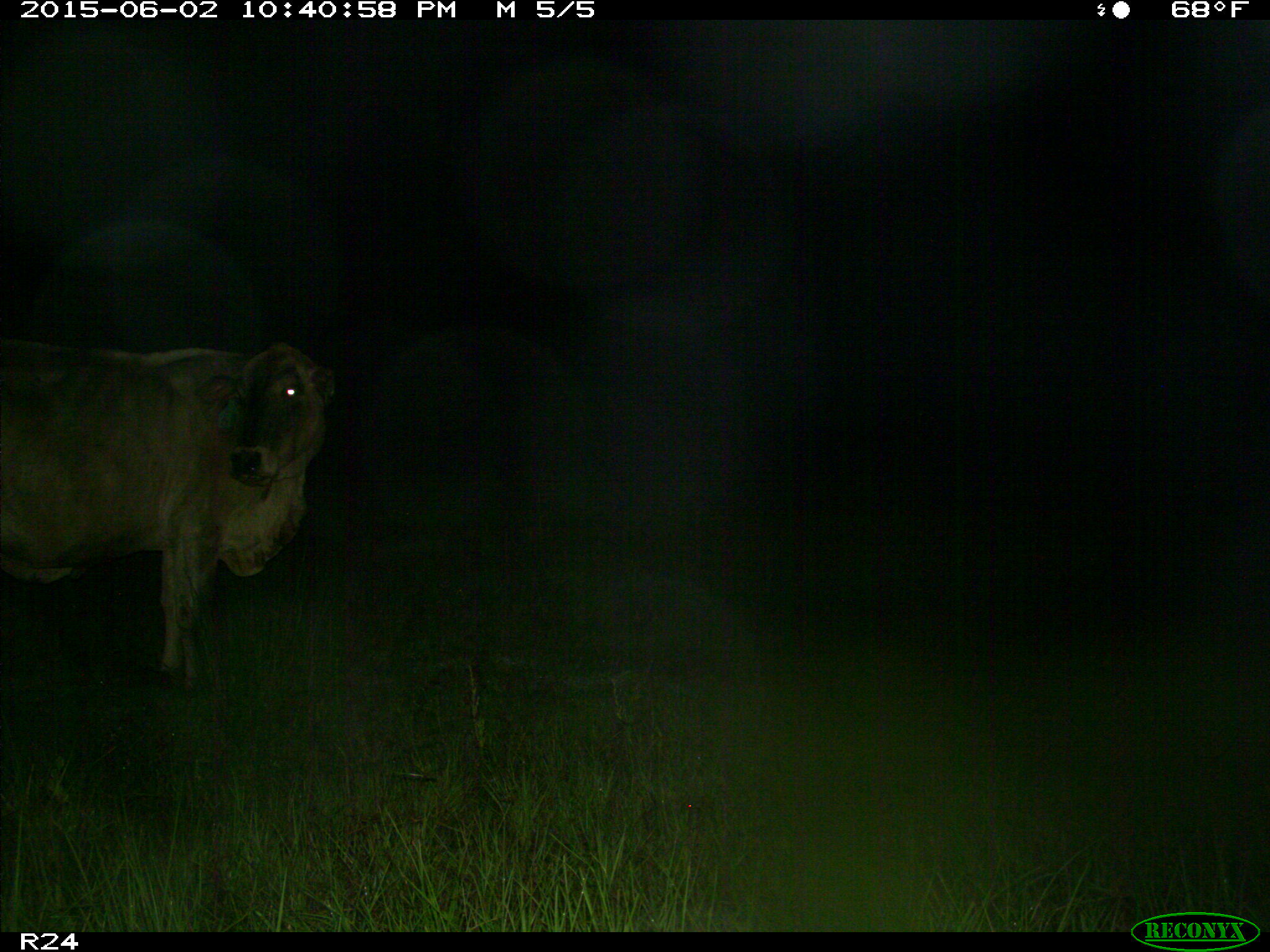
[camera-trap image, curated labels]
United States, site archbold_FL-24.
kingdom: Animalia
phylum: Chordata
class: Mammalia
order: Artiodactyla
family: Bovidae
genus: Bos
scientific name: Bos taurus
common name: domestic cow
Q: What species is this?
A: Bos taurus (domestic cow).